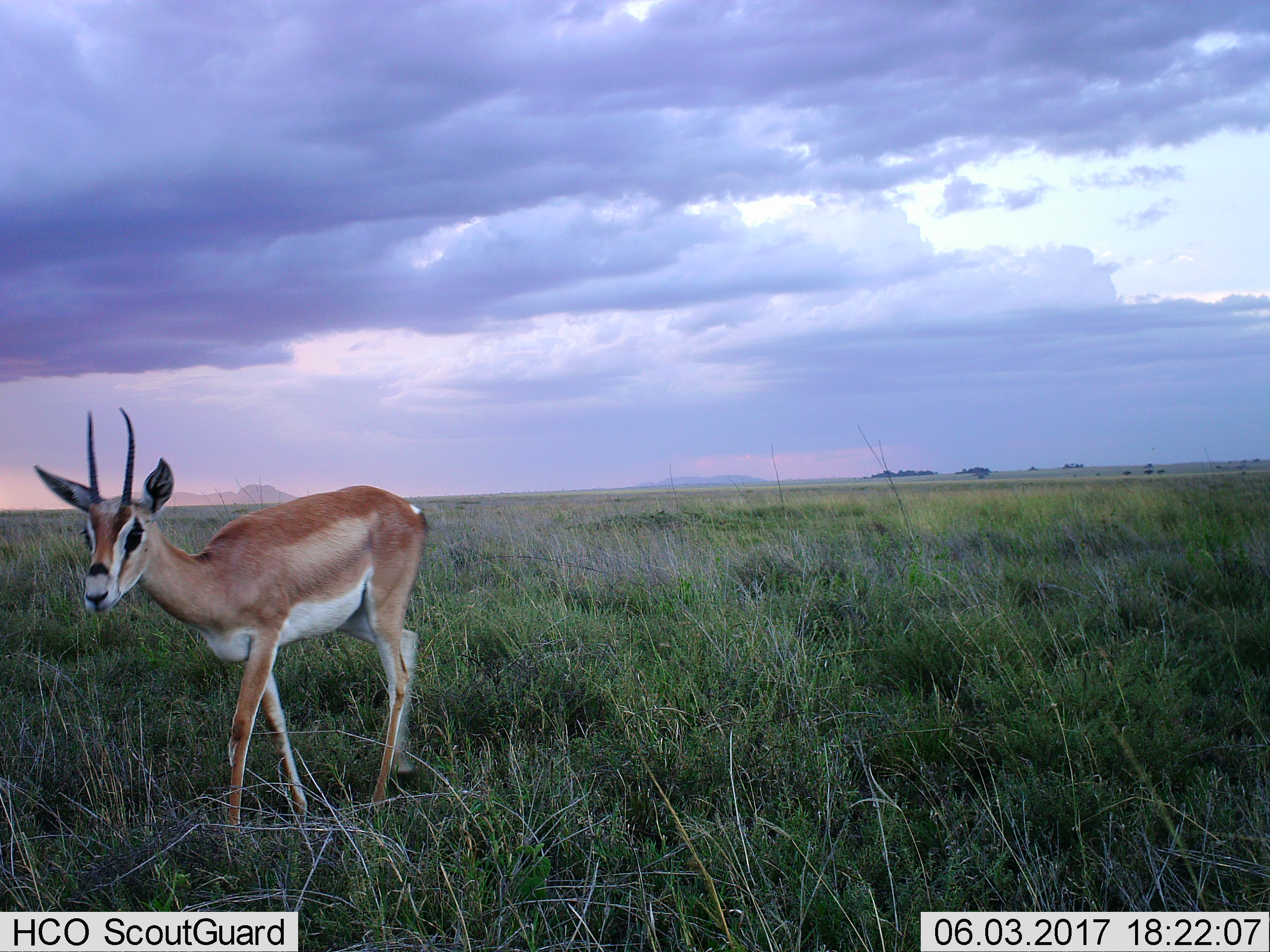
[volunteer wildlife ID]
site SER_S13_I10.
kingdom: Animalia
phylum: Chordata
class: Mammalia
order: Artiodactyla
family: Bovidae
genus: Nanger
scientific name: Nanger granti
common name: grant's gazelle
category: gazellegrants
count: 1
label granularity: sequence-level